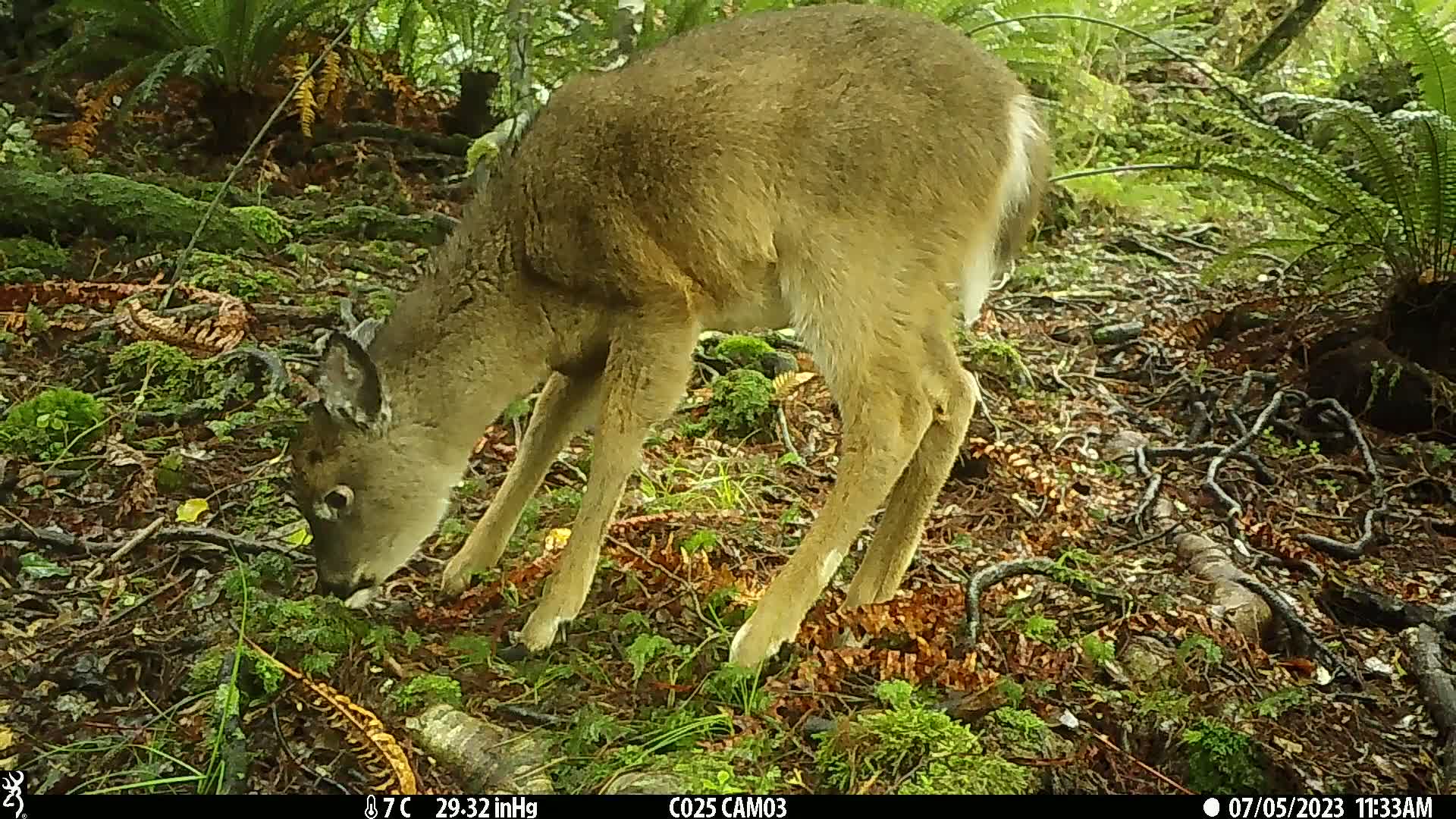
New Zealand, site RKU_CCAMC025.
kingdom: Animalia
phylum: Chordata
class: Mammalia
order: Artiodactyla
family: Cervidae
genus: Odocoileus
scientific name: Odocoileus virginianus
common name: white-tailed deer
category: white tailed deer